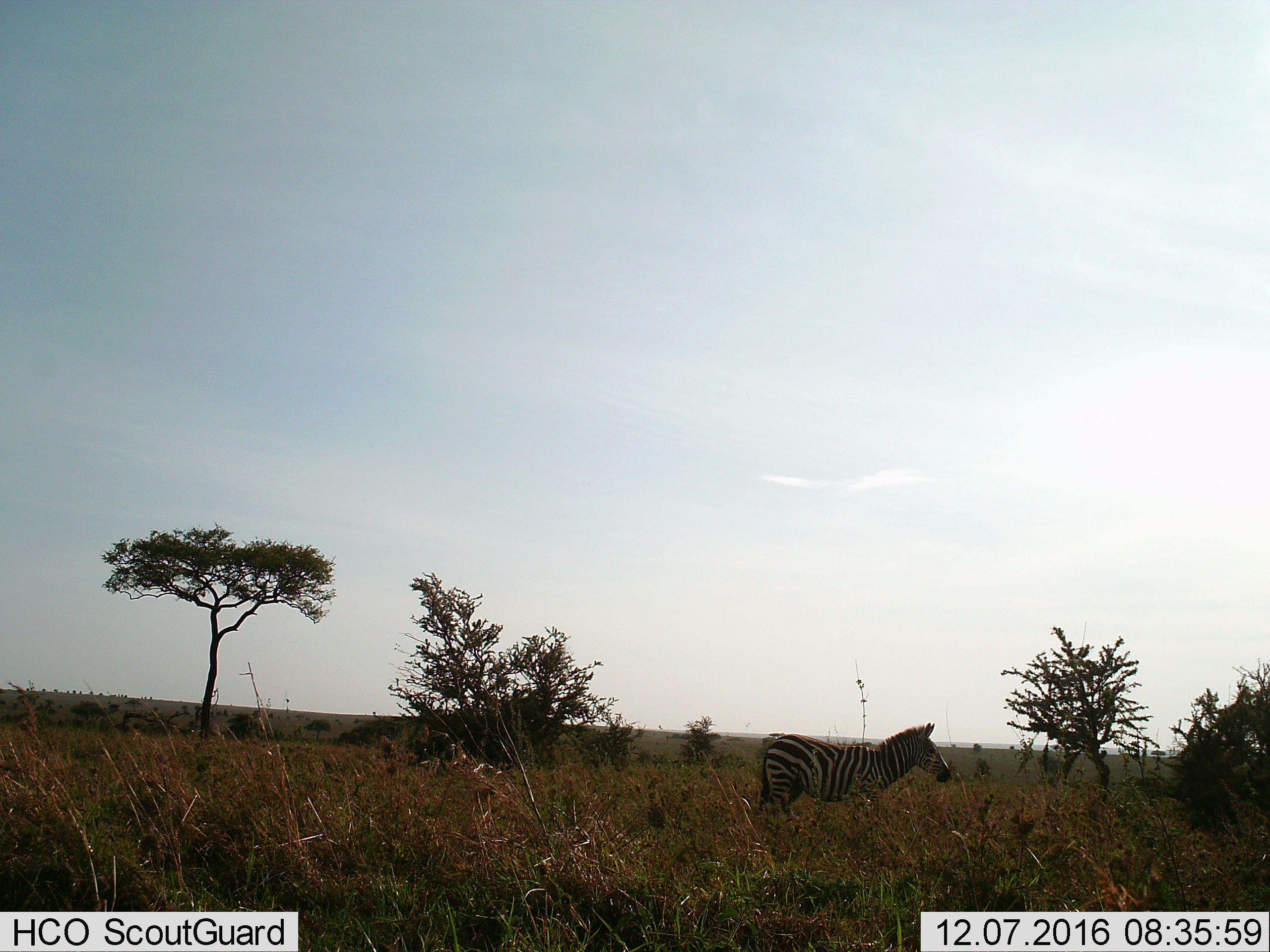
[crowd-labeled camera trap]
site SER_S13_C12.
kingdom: Animalia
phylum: Chordata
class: Mammalia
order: Perissodactyla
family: Equidae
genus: Equus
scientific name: Equus quagga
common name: plains zebra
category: zebraplains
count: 1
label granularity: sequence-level